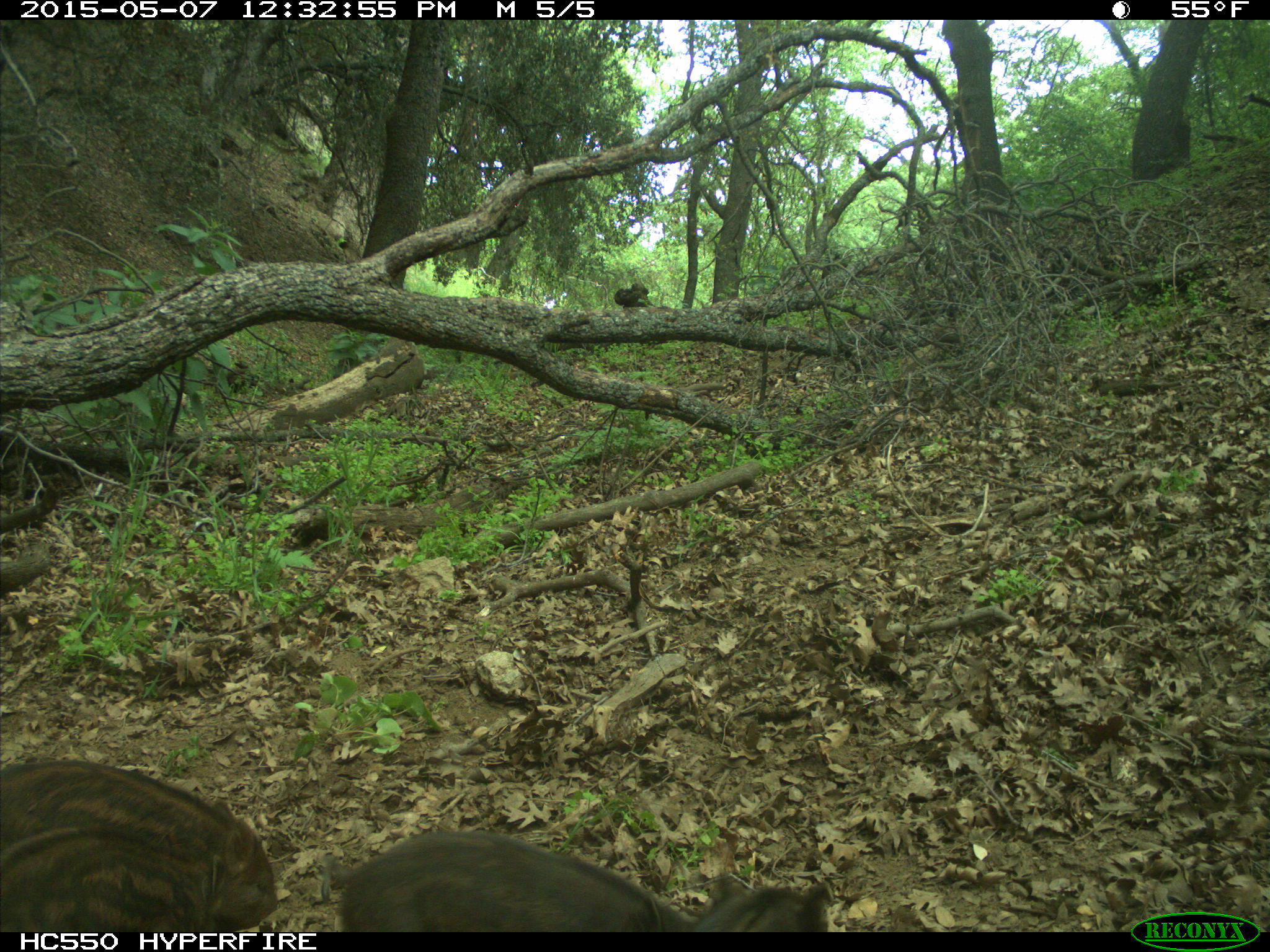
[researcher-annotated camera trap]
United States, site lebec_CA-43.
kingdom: Animalia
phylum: Chordata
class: Mammalia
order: Artiodactyla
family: Suidae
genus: Sus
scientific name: Sus scrofa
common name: wild boar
Sus scrofa (wild boar).